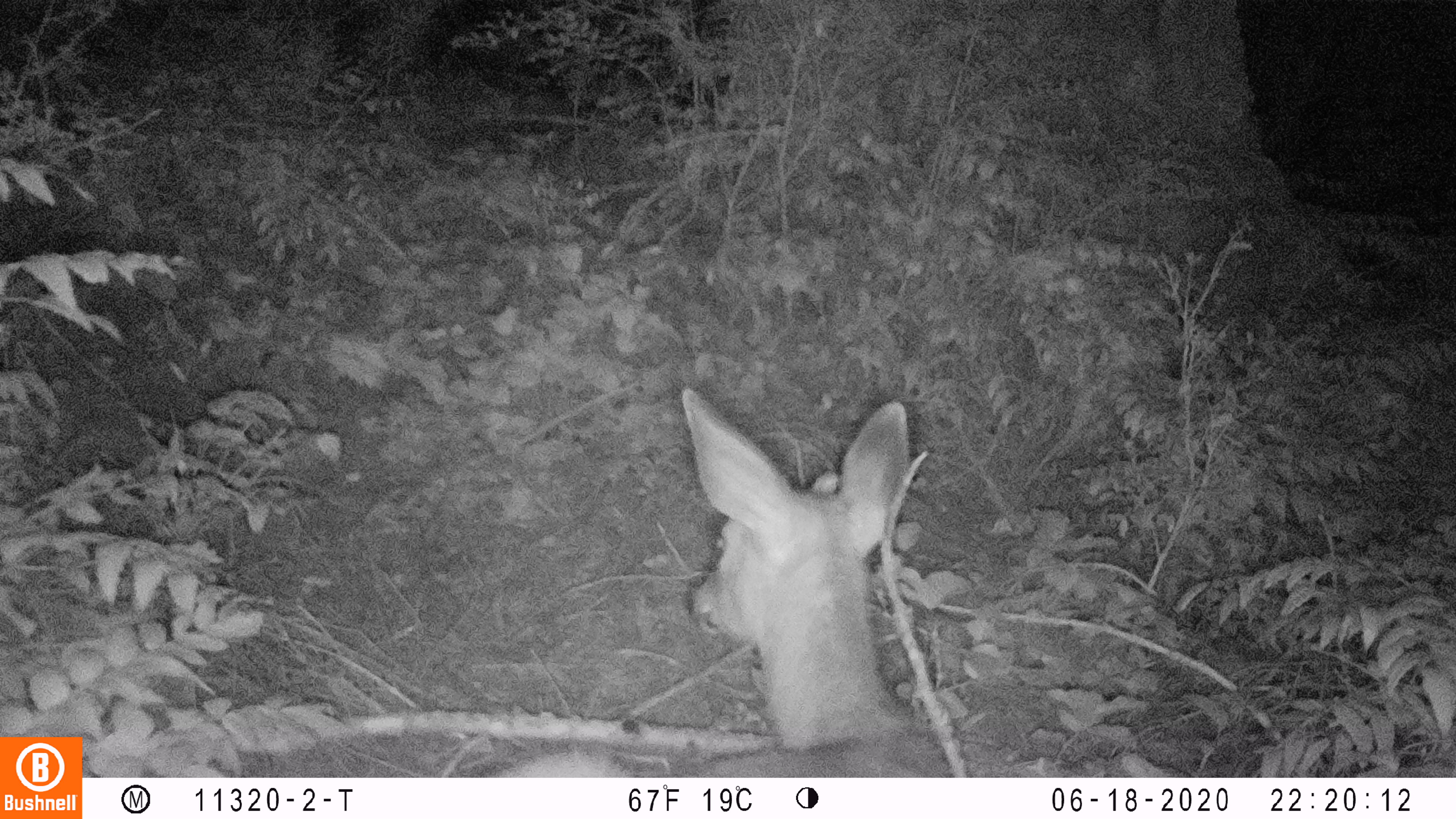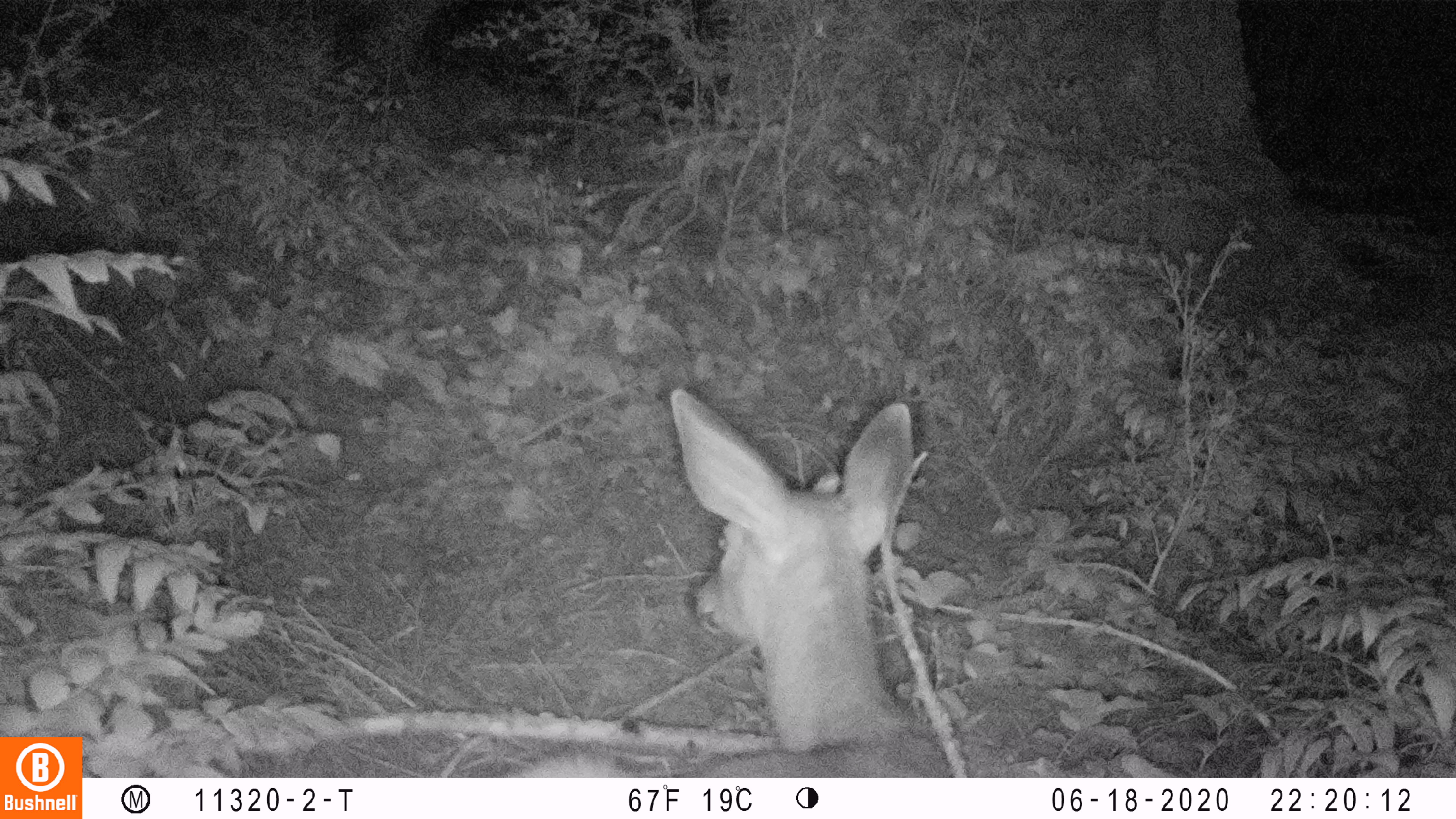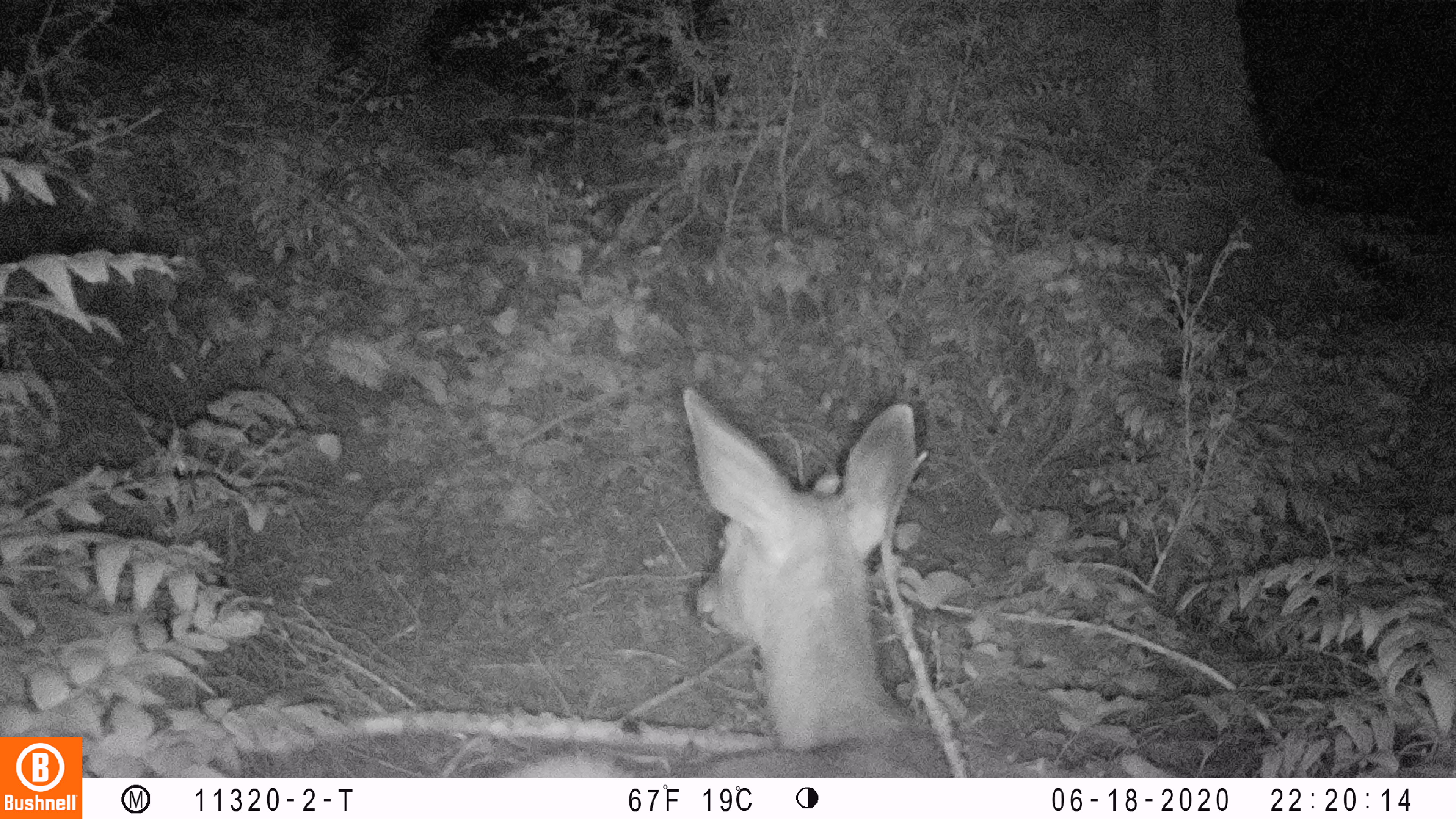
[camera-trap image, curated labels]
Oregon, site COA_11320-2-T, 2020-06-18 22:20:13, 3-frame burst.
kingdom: Animalia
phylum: Chordata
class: Mammalia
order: Artiodactyla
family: Cervidae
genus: Odocoileus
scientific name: Odocoileus hemionus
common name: black-tailed deer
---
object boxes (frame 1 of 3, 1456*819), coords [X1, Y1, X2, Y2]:
black-tailed deer: [478, 374, 967, 772]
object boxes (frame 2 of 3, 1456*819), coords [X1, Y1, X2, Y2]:
black-tailed deer: [488, 378, 965, 774]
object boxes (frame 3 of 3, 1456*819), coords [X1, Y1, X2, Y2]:
black-tailed deer: [499, 380, 963, 774]